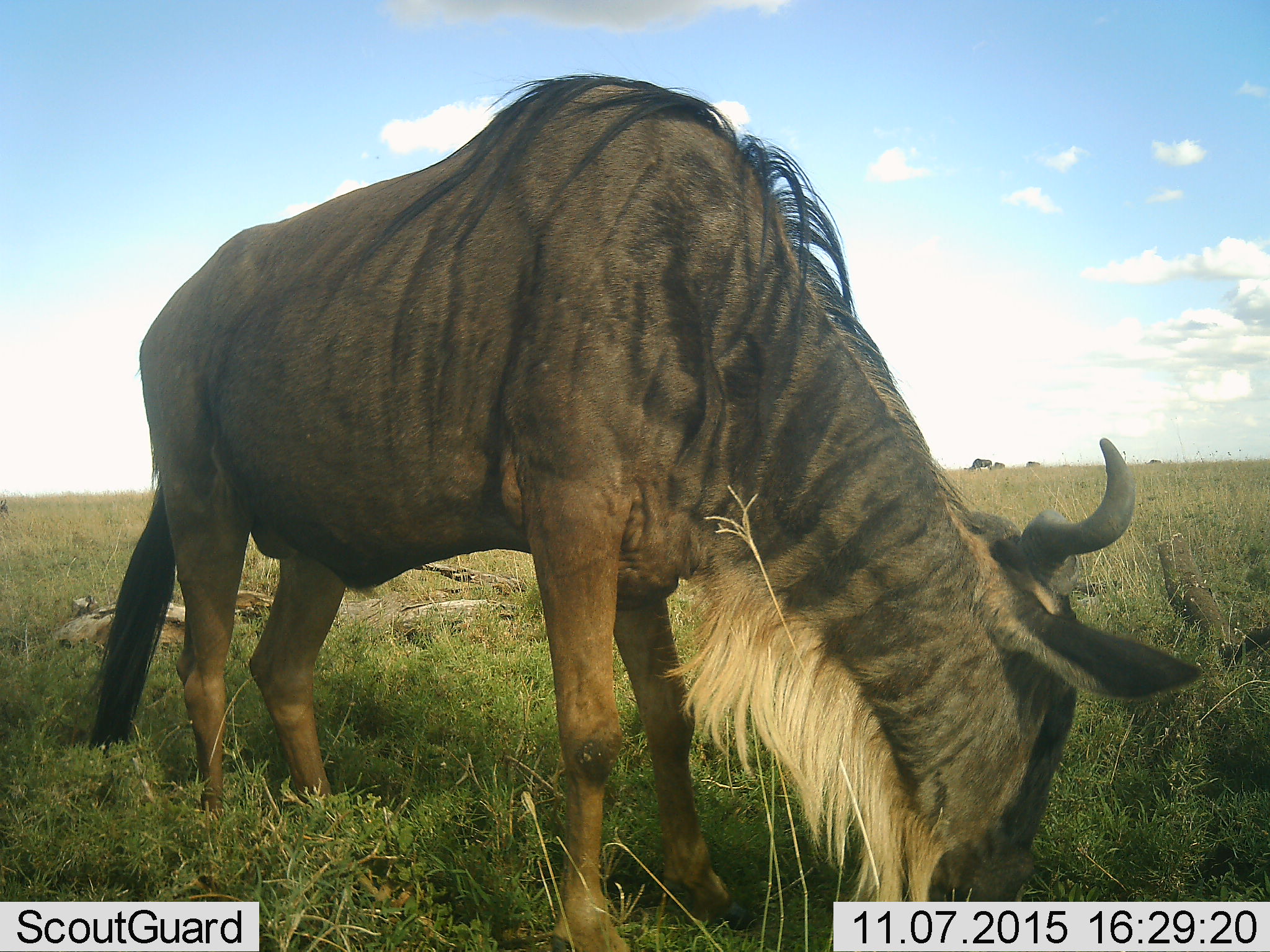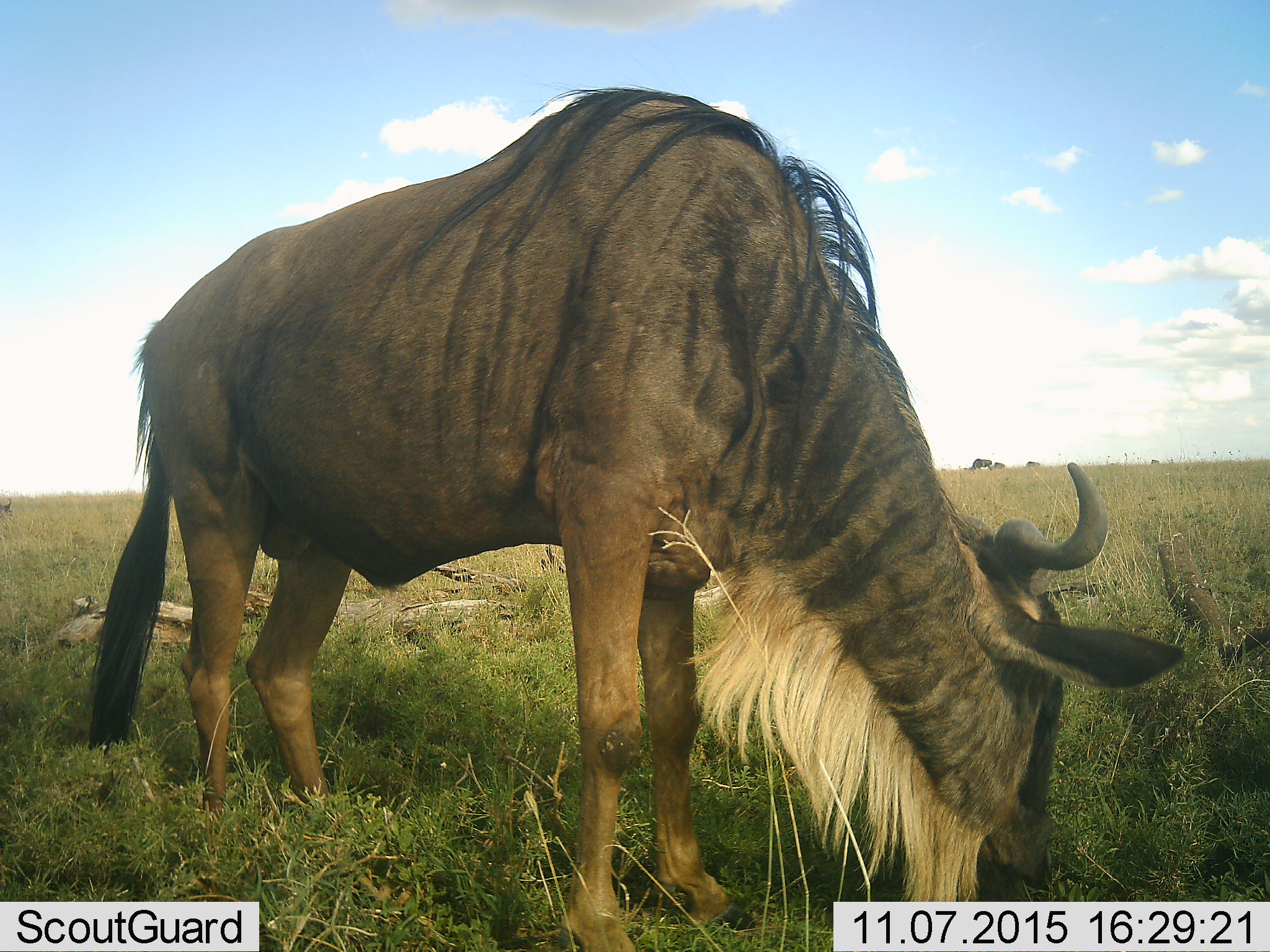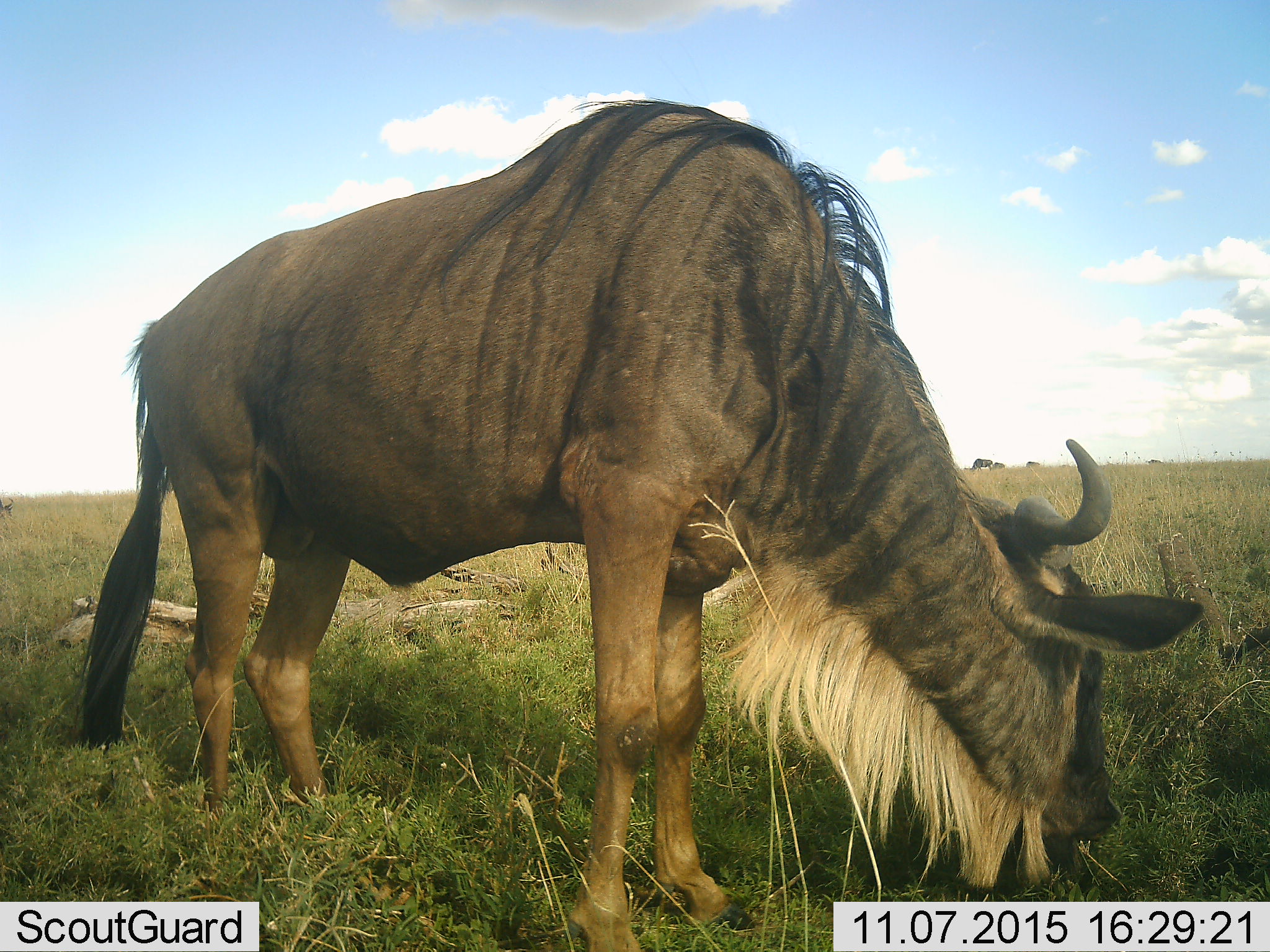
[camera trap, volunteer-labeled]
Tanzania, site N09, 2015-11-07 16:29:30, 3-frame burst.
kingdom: Animalia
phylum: Chordata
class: Mammalia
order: Artiodactyla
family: Bovidae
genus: Connochaetes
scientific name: Connochaetes taurinus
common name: blue wildebeest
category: wildebeest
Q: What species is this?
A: Wildebeest (blue wildebeest) (Connochaetes taurinus).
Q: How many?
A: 1.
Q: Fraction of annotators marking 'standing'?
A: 10%.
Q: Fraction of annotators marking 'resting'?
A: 0%.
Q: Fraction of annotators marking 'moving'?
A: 0%.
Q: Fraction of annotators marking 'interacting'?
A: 0%.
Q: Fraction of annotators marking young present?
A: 0%.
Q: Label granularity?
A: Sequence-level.